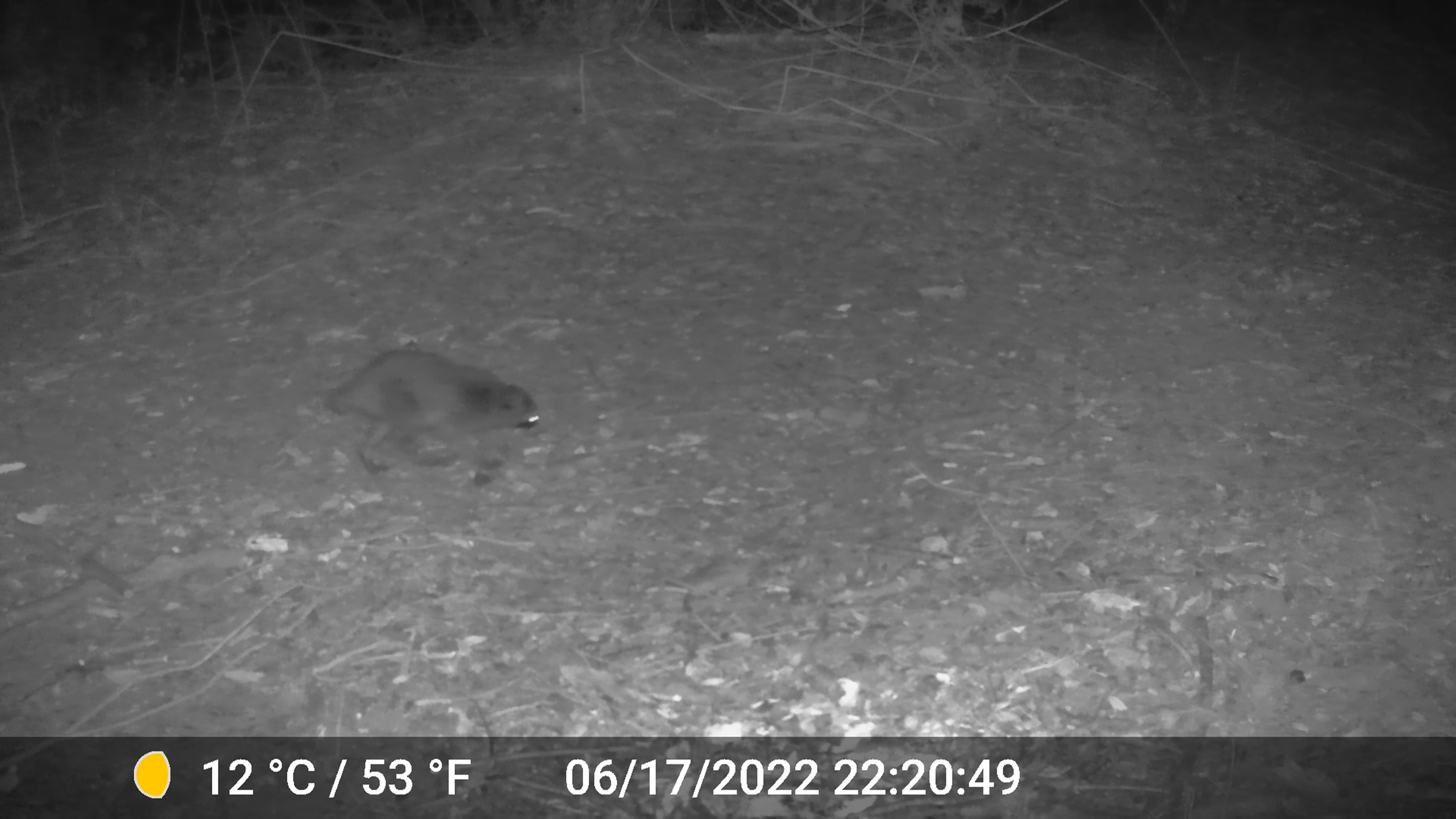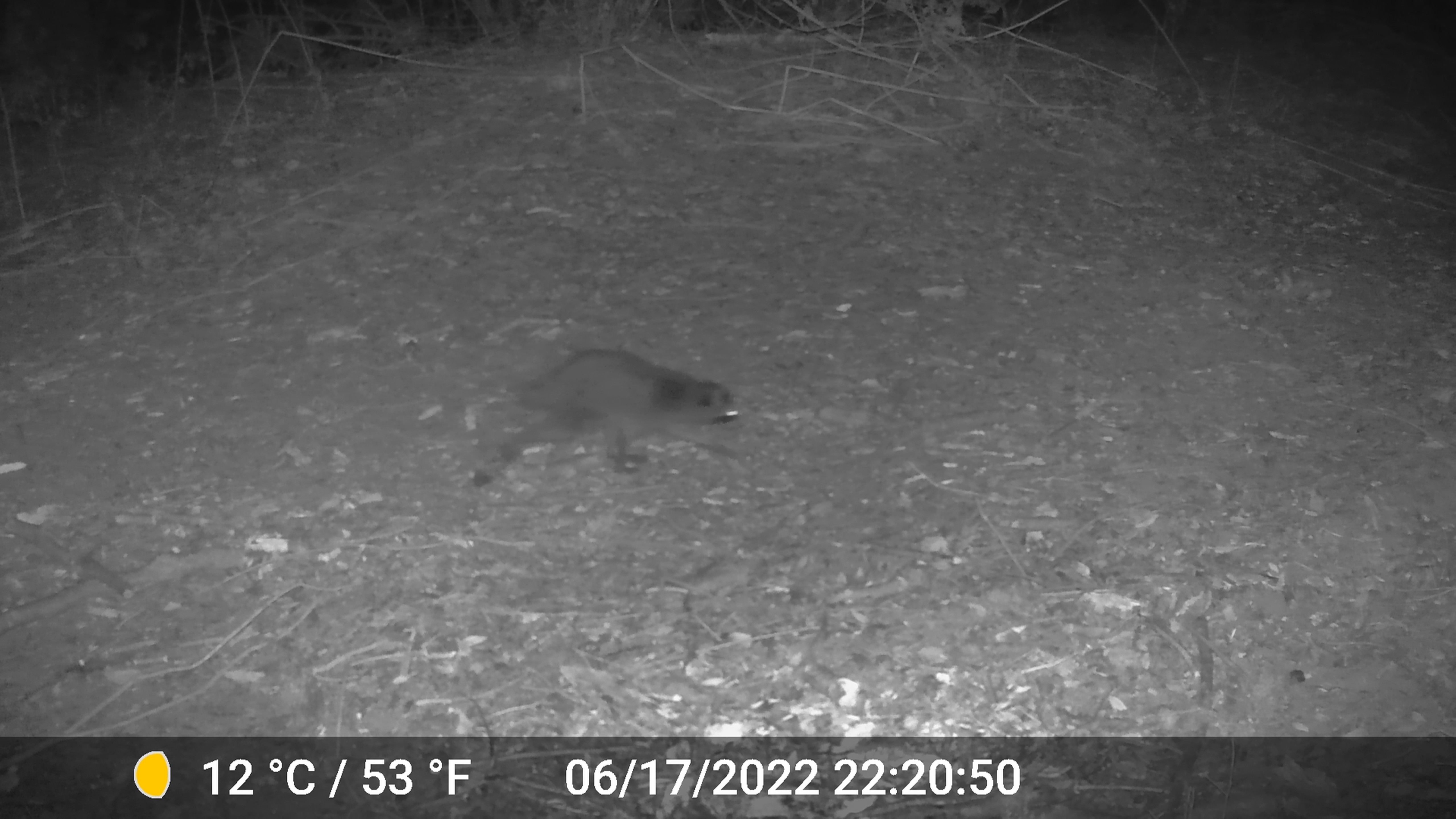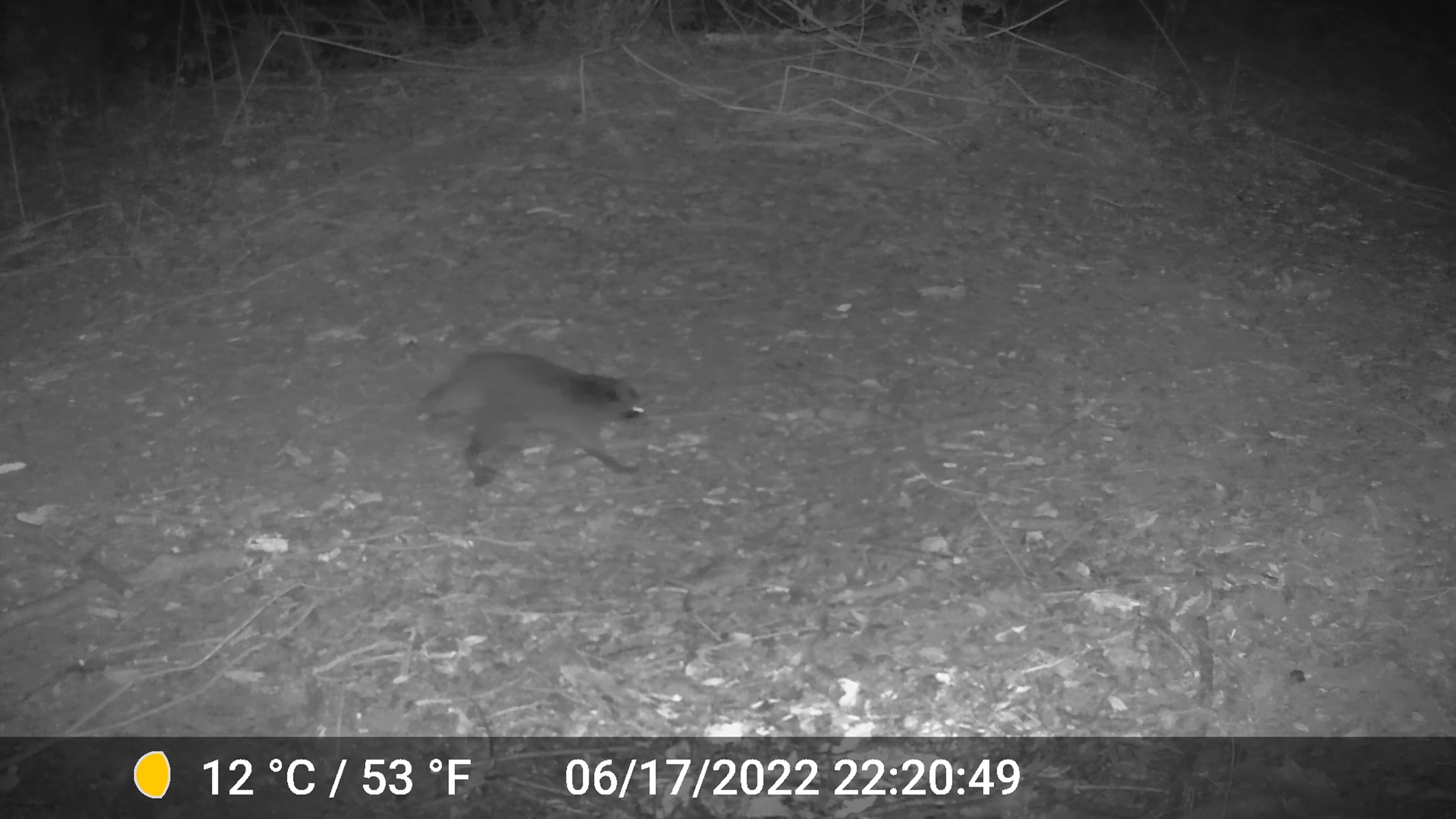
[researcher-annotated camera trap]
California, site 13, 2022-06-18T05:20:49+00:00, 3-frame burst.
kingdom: Animalia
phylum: Chordata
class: Mammalia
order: Carnivora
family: Procyonidae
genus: Procyon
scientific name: Procyon lotor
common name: raccoon